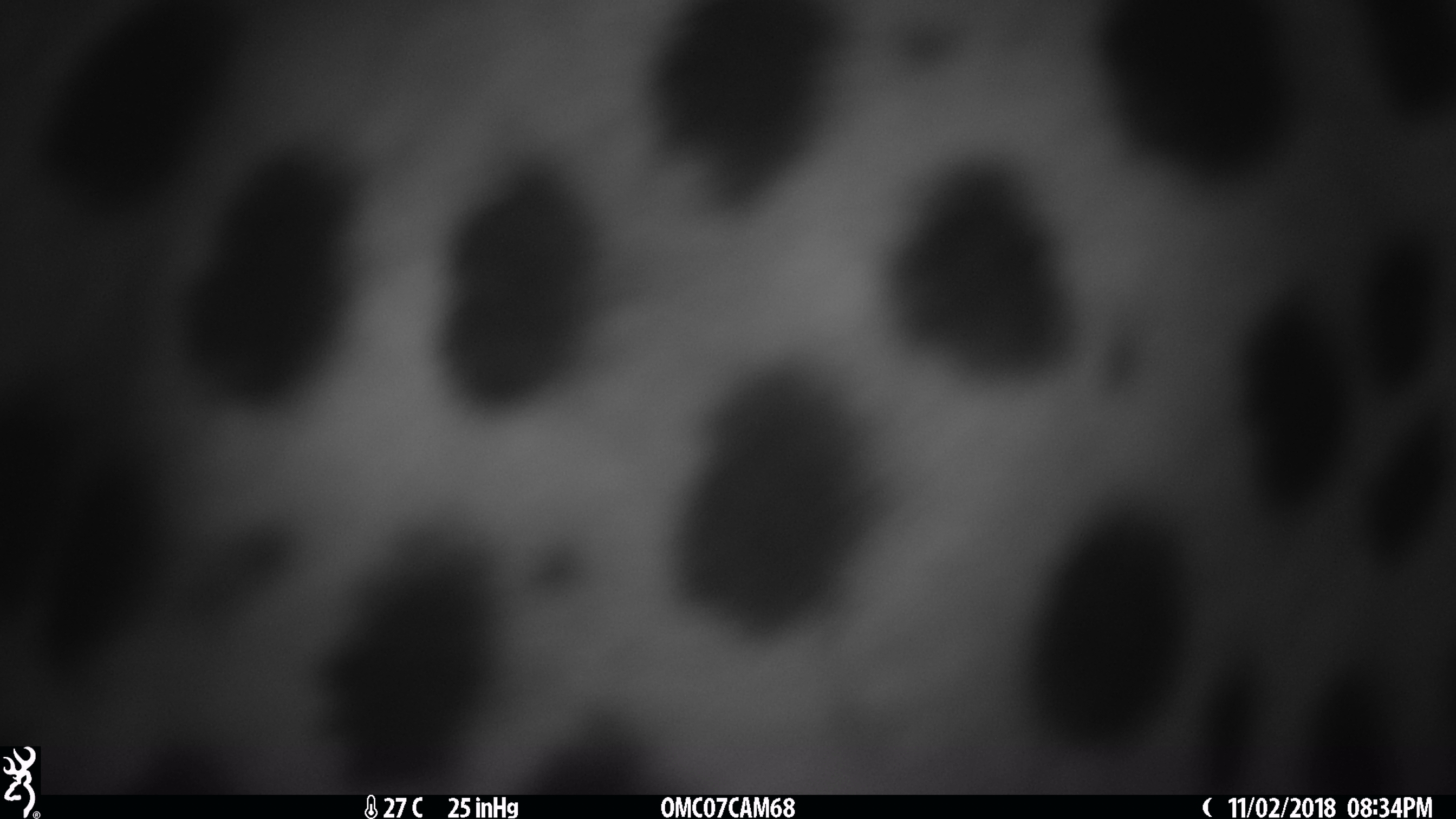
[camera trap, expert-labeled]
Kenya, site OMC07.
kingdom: Animalia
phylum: Chordata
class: Mammalia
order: Carnivora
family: Felidae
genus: Acinonyx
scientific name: Acinonyx jubatus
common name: cheetah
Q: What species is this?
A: Cheetah (Acinonyx jubatus).